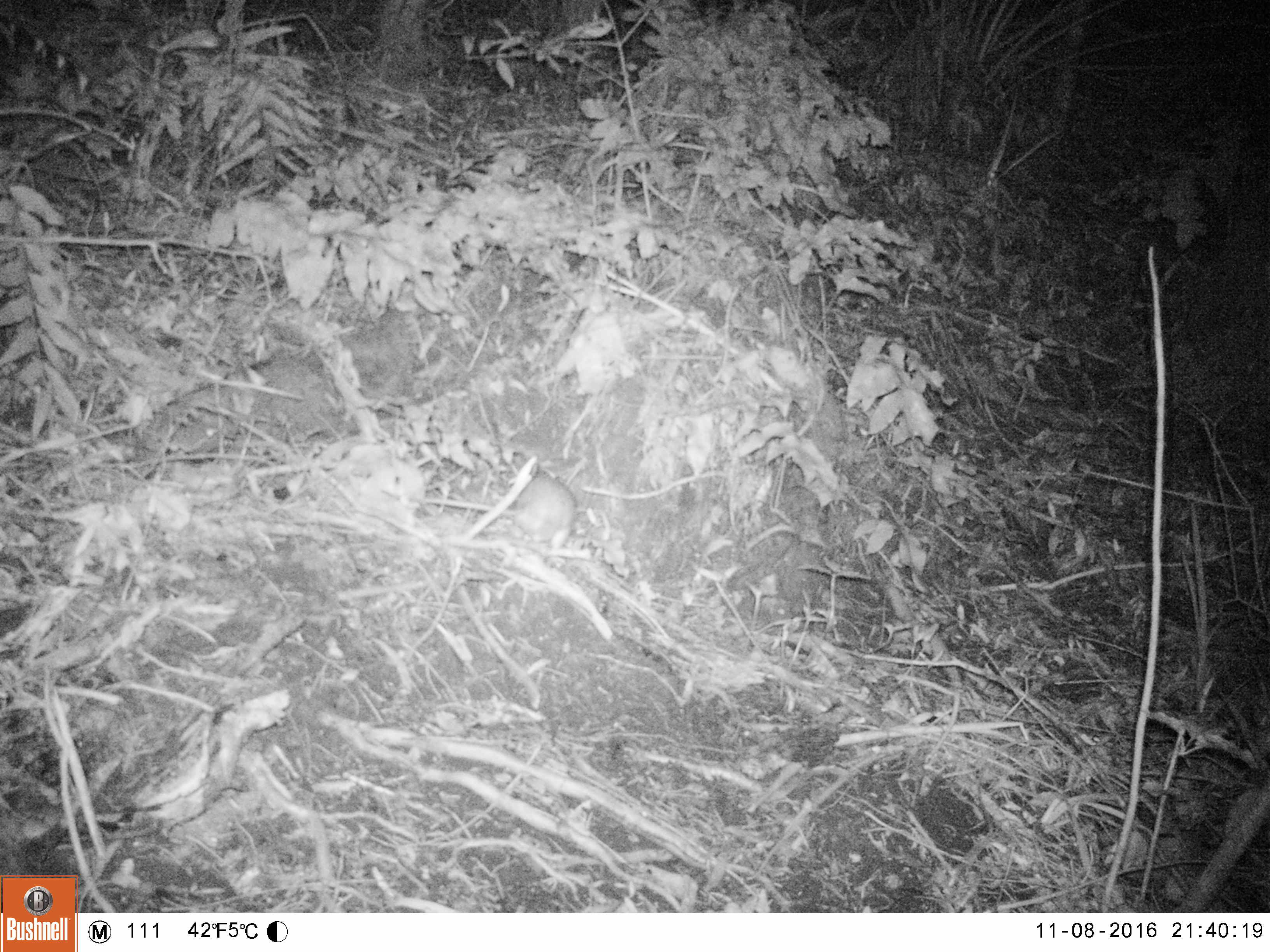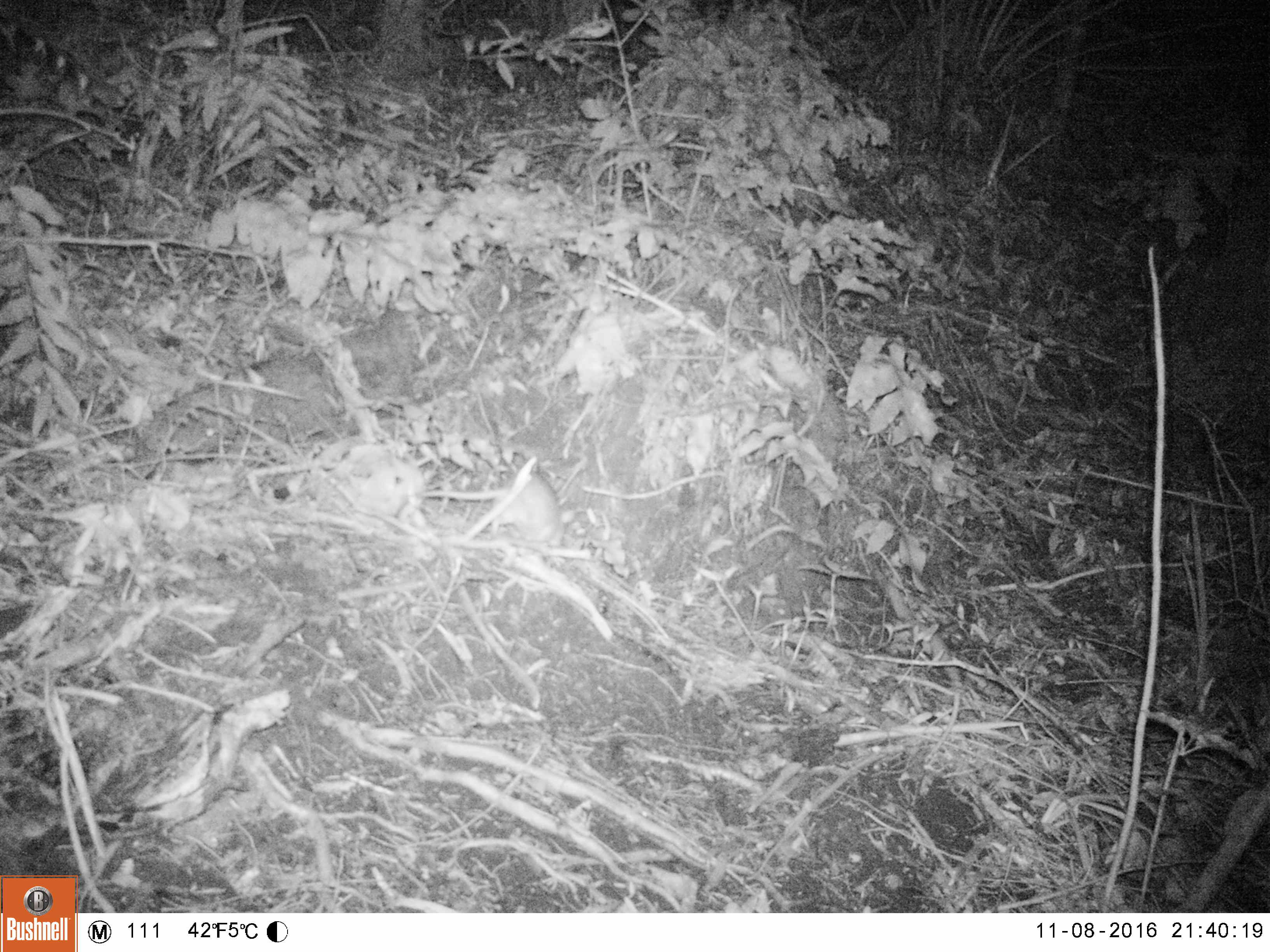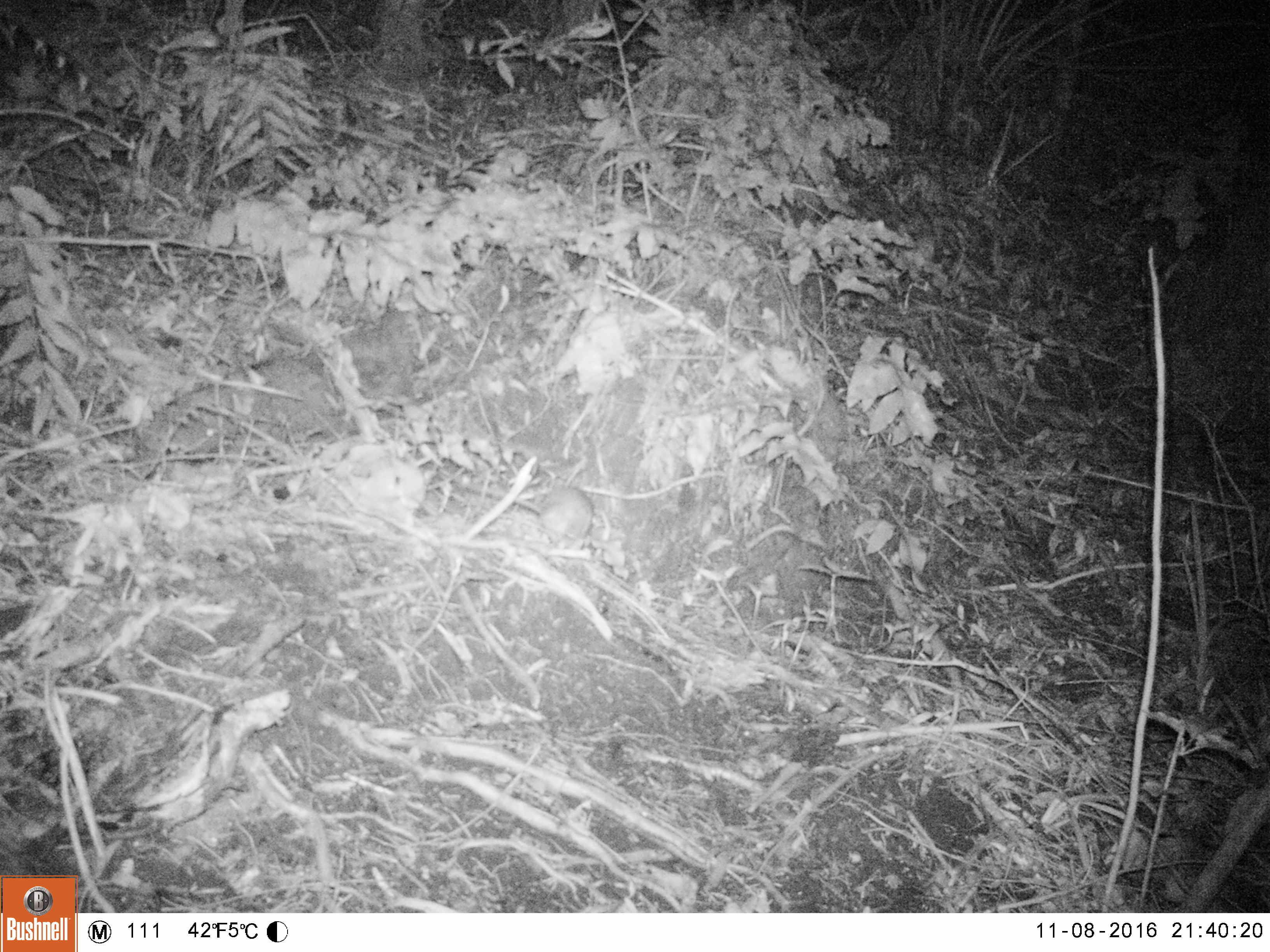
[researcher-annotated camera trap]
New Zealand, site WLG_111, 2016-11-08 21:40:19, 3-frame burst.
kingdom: Animalia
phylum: Chordata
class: Mammalia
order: Rodentia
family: Muridae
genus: Rattus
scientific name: Rattus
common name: rat